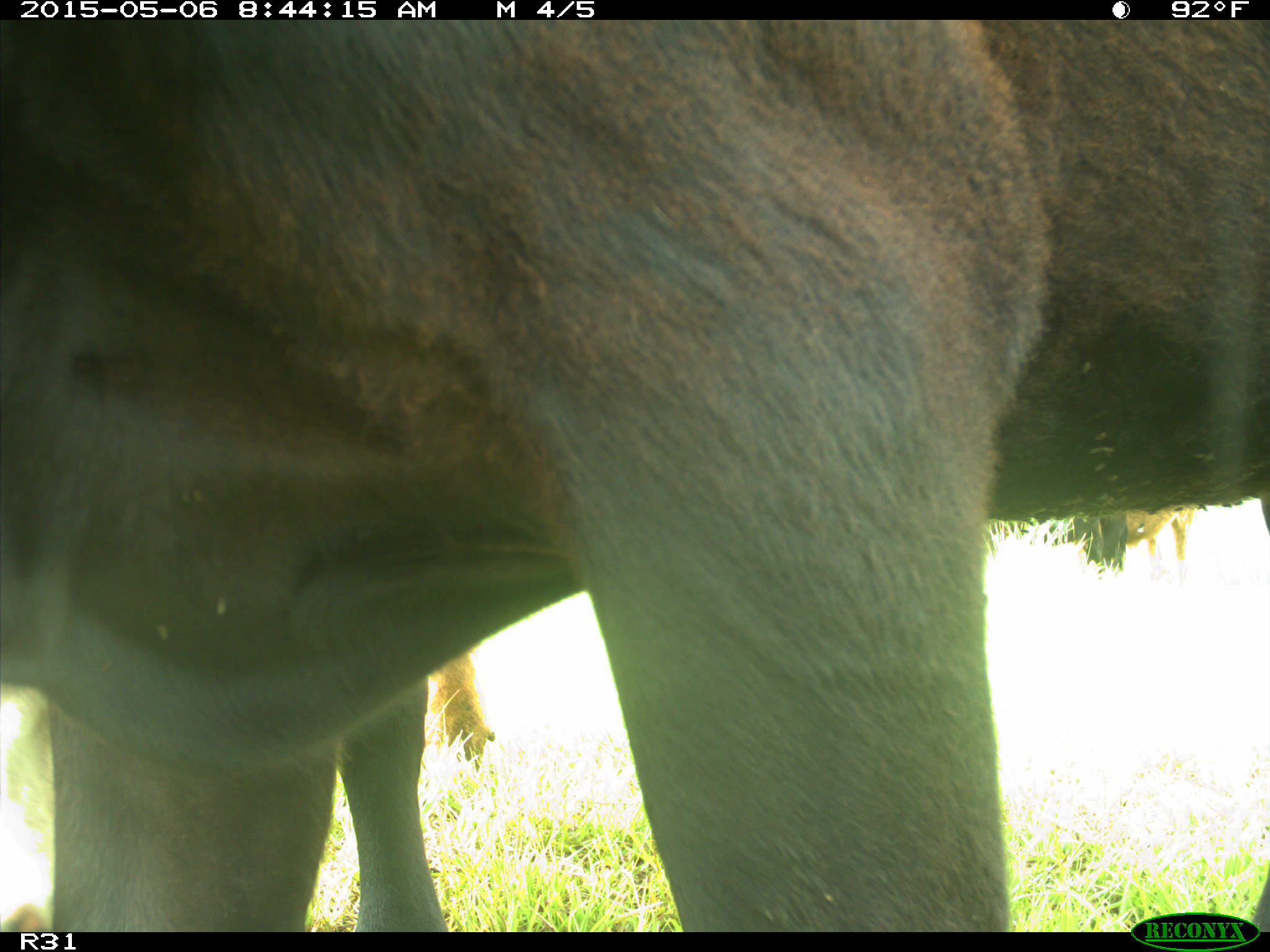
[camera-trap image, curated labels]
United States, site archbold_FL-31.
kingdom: Animalia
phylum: Chordata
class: Mammalia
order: Artiodactyla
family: Bovidae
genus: Bos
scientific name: Bos taurus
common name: domestic cow